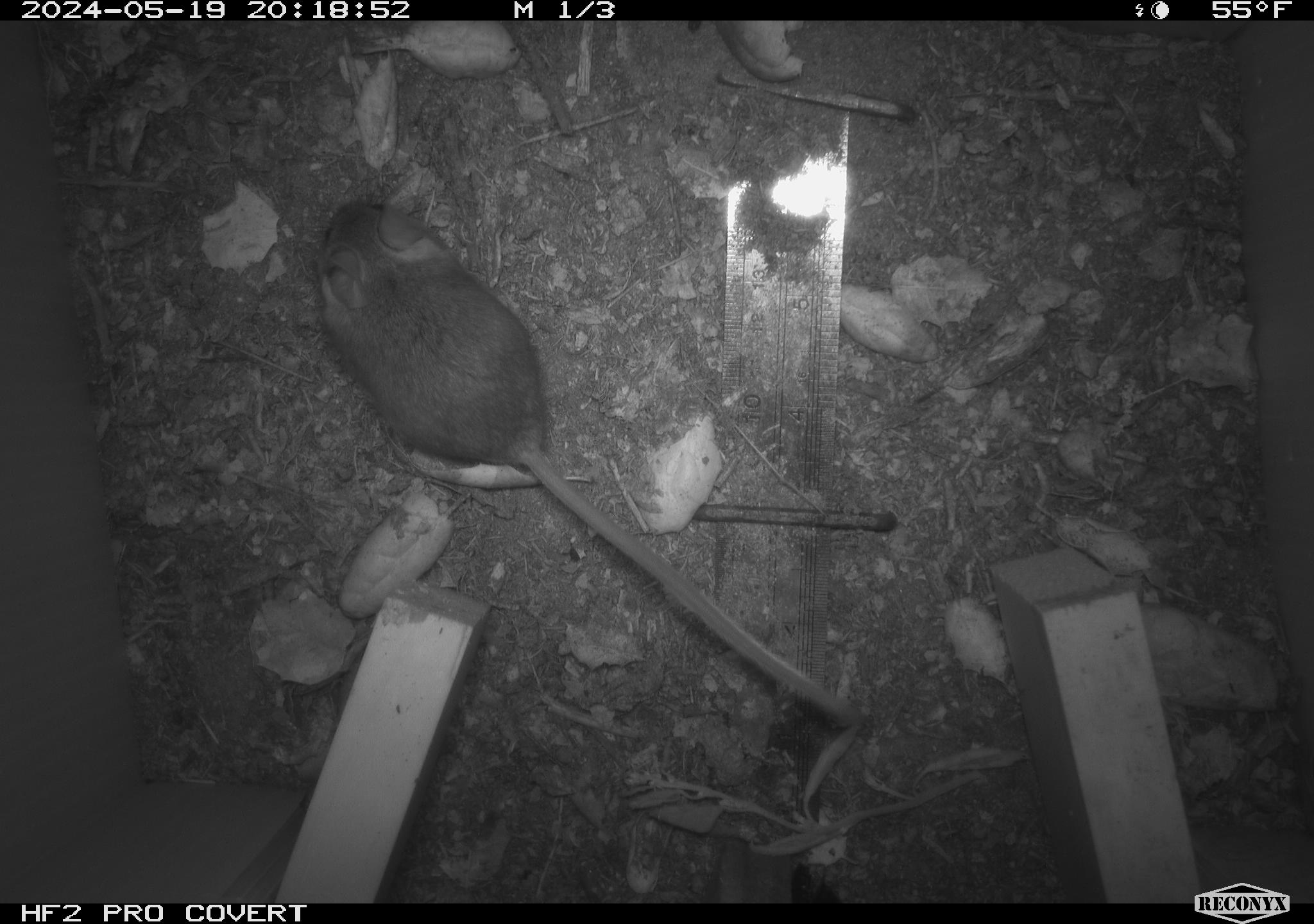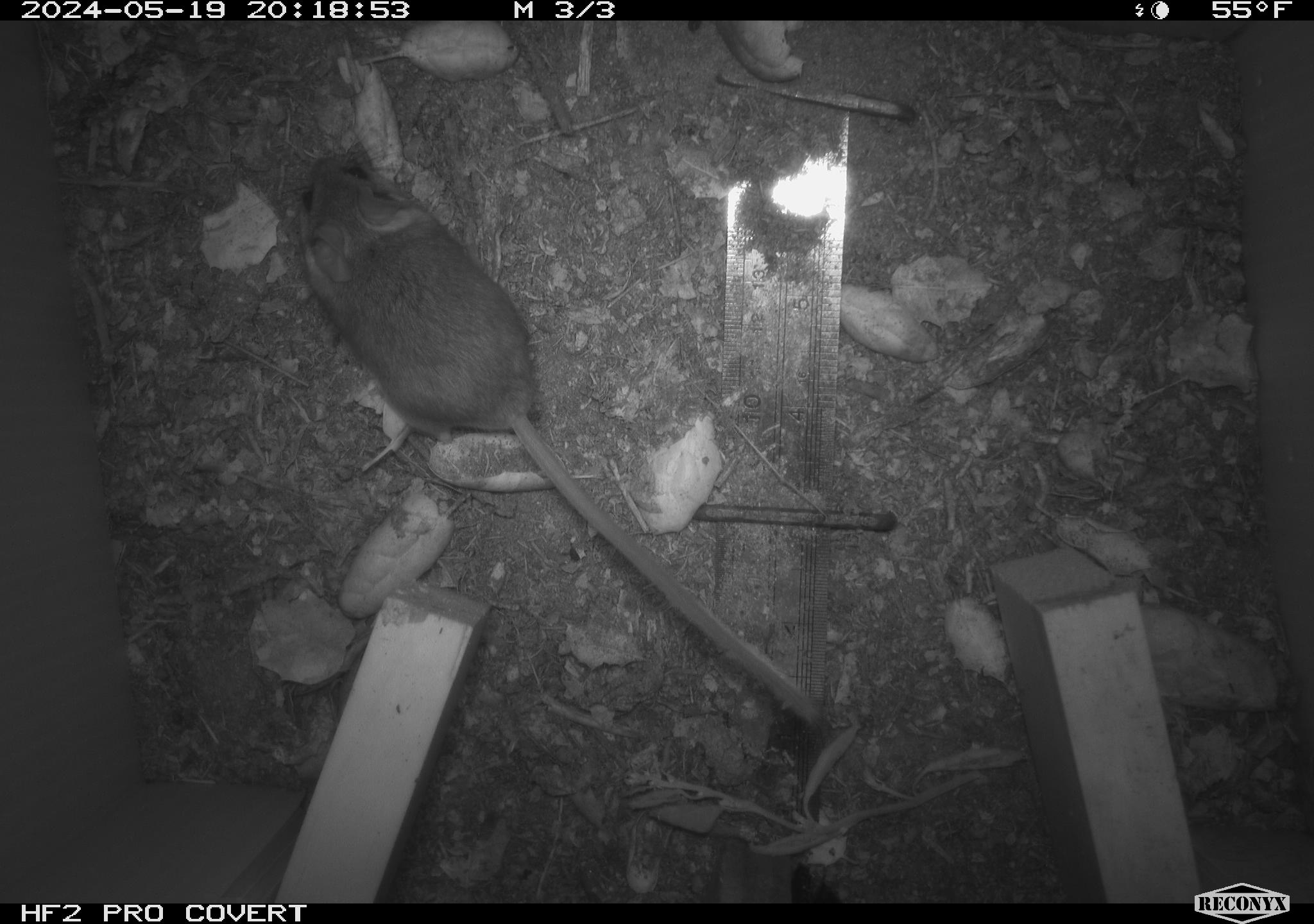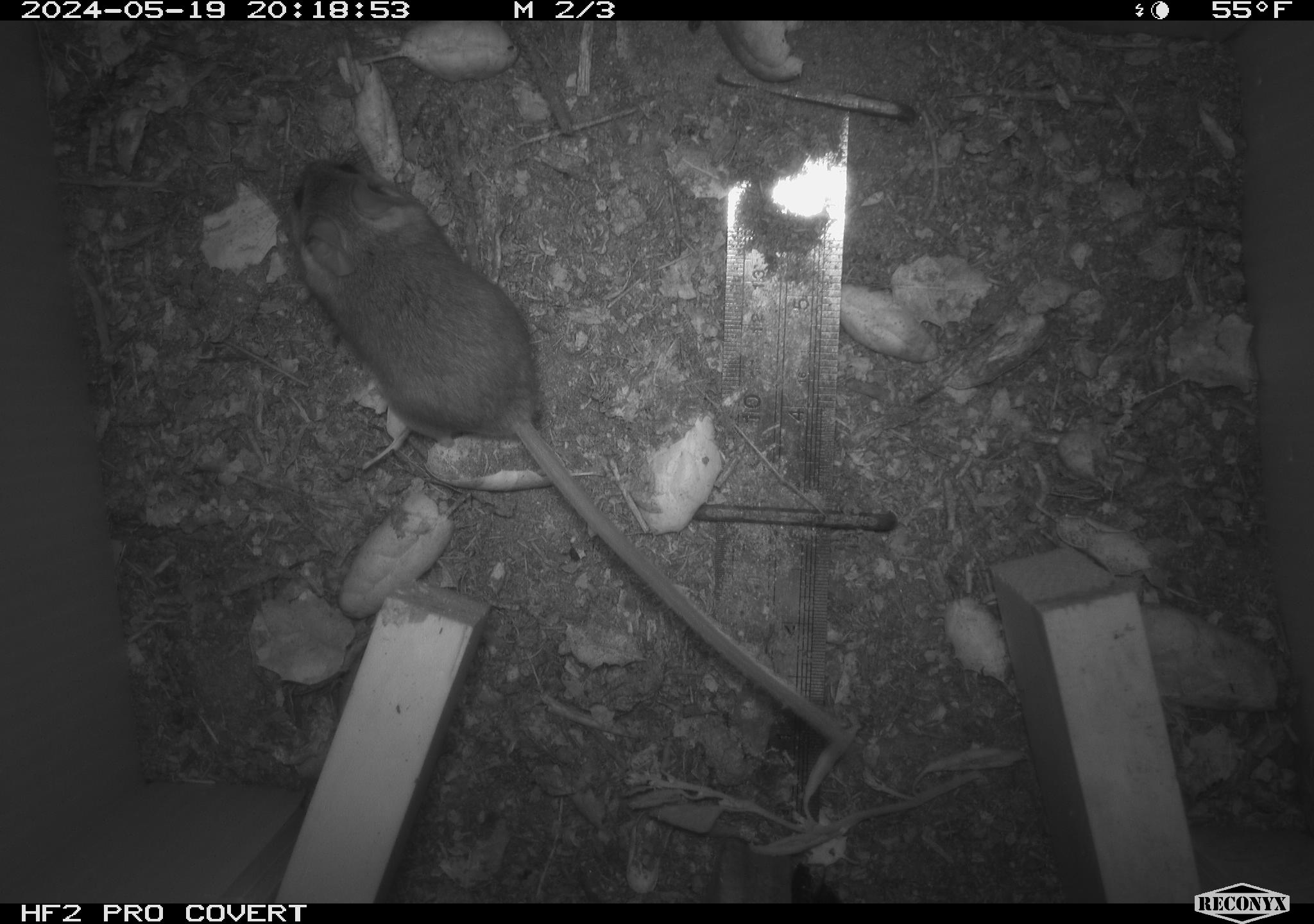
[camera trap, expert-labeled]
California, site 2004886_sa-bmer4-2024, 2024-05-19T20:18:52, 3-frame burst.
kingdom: Animalia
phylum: Chordata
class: Mammalia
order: Rodentia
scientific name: Rodentia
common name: mouse species